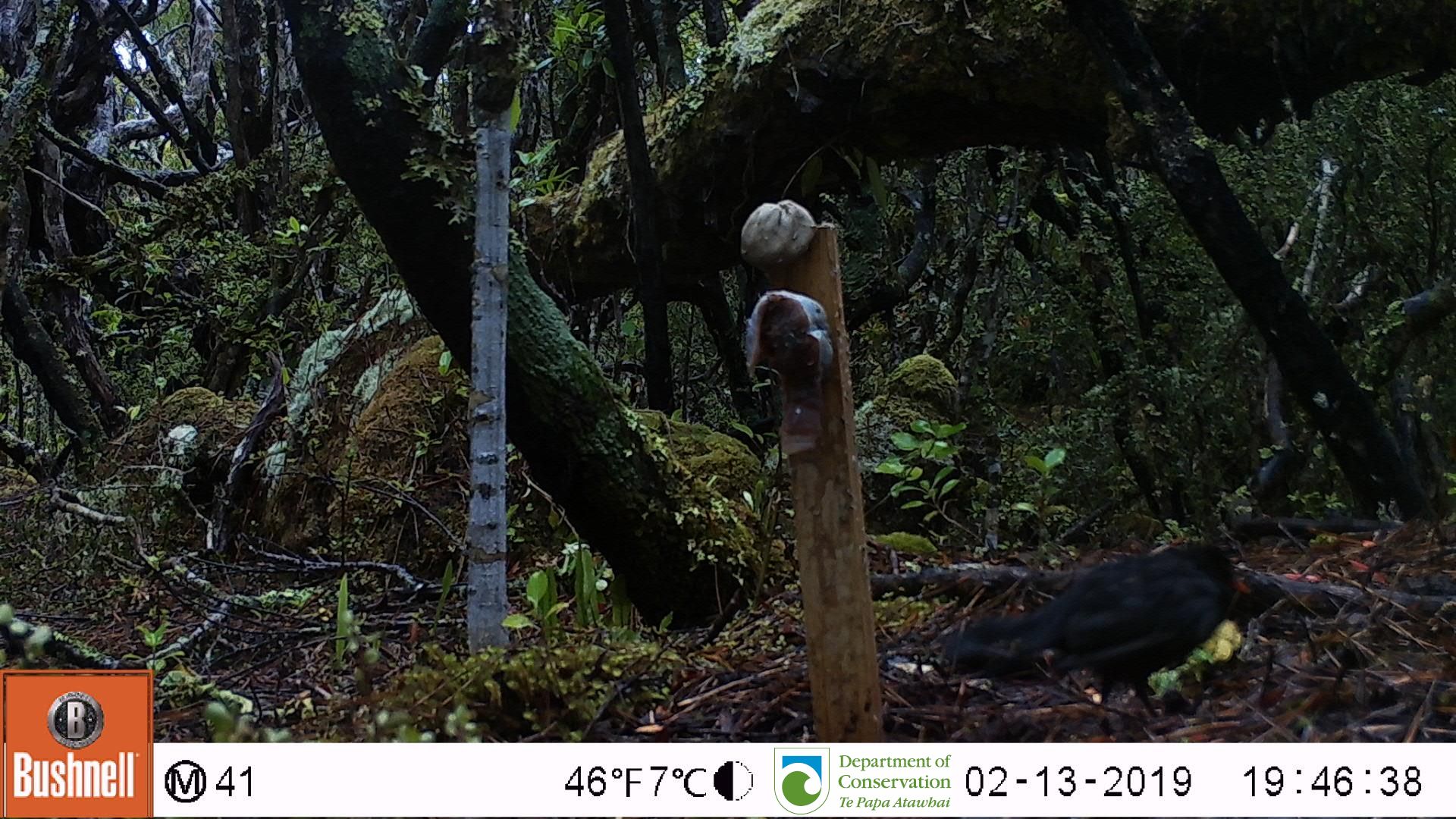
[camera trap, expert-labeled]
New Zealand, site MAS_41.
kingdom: Animalia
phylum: Chordata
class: Aves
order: Passeriformes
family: Turdidae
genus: Turdus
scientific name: Turdus merula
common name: eurasian blackbird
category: blackbird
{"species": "blackbird (eurasian blackbird) (Turdus merula)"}